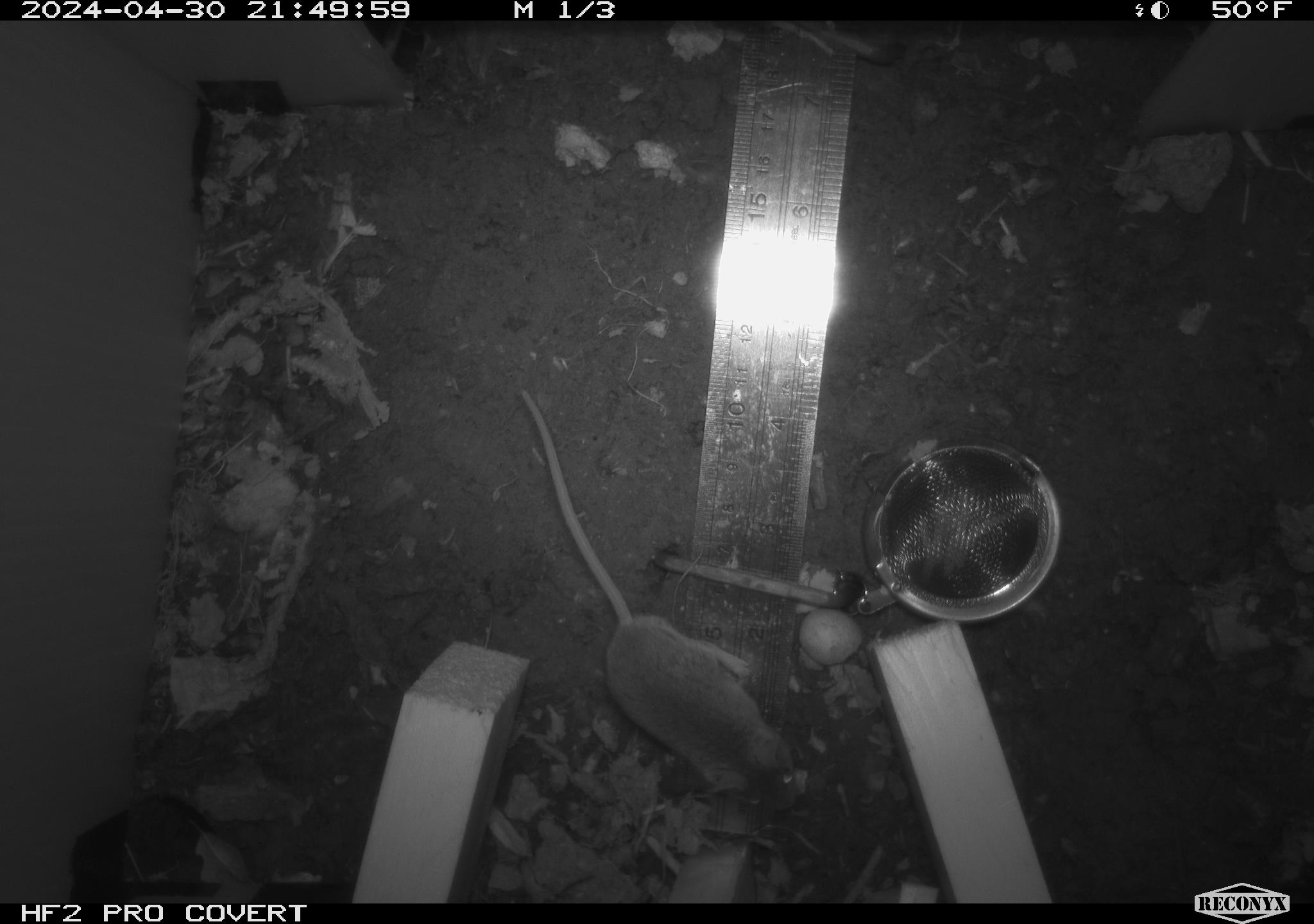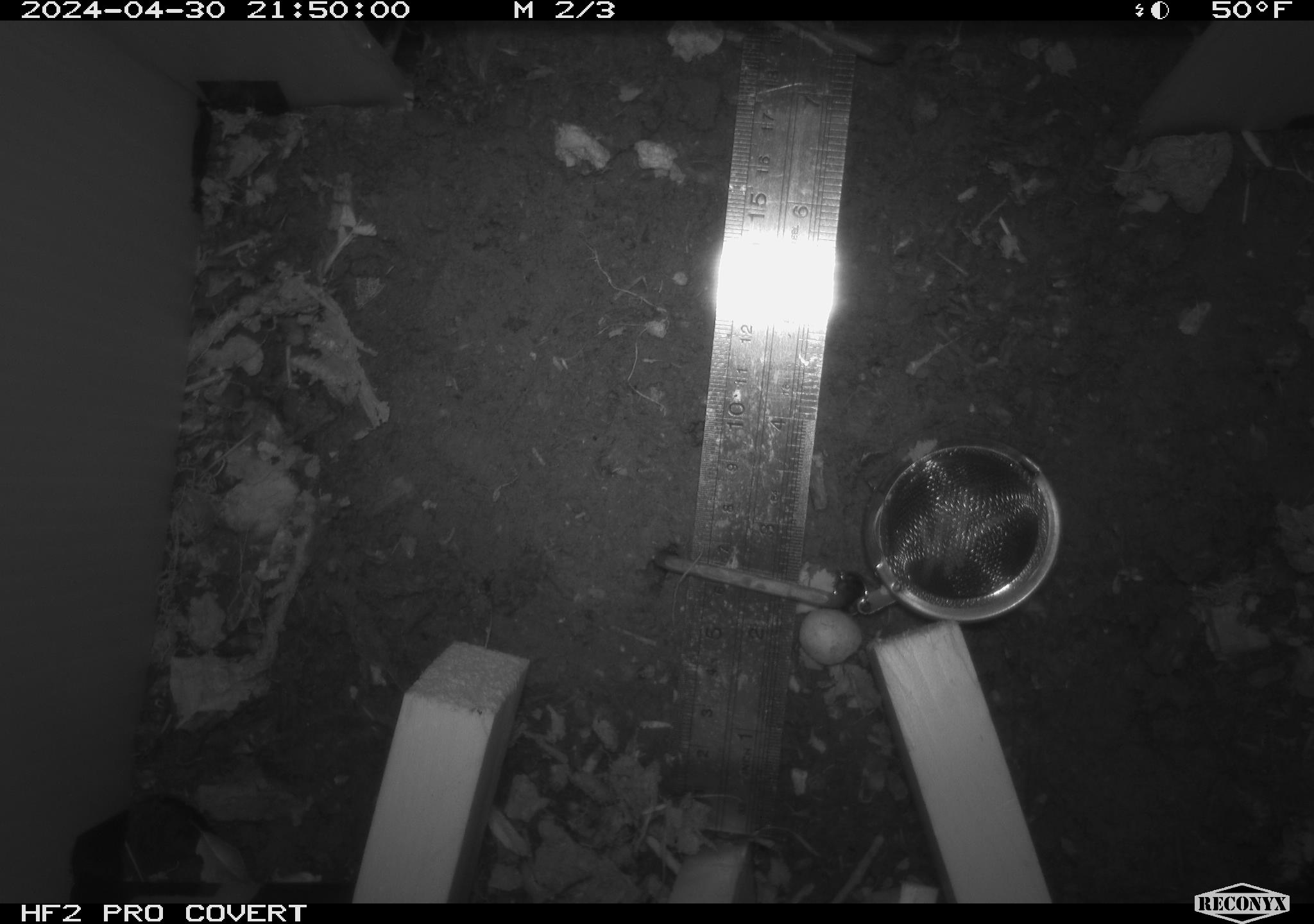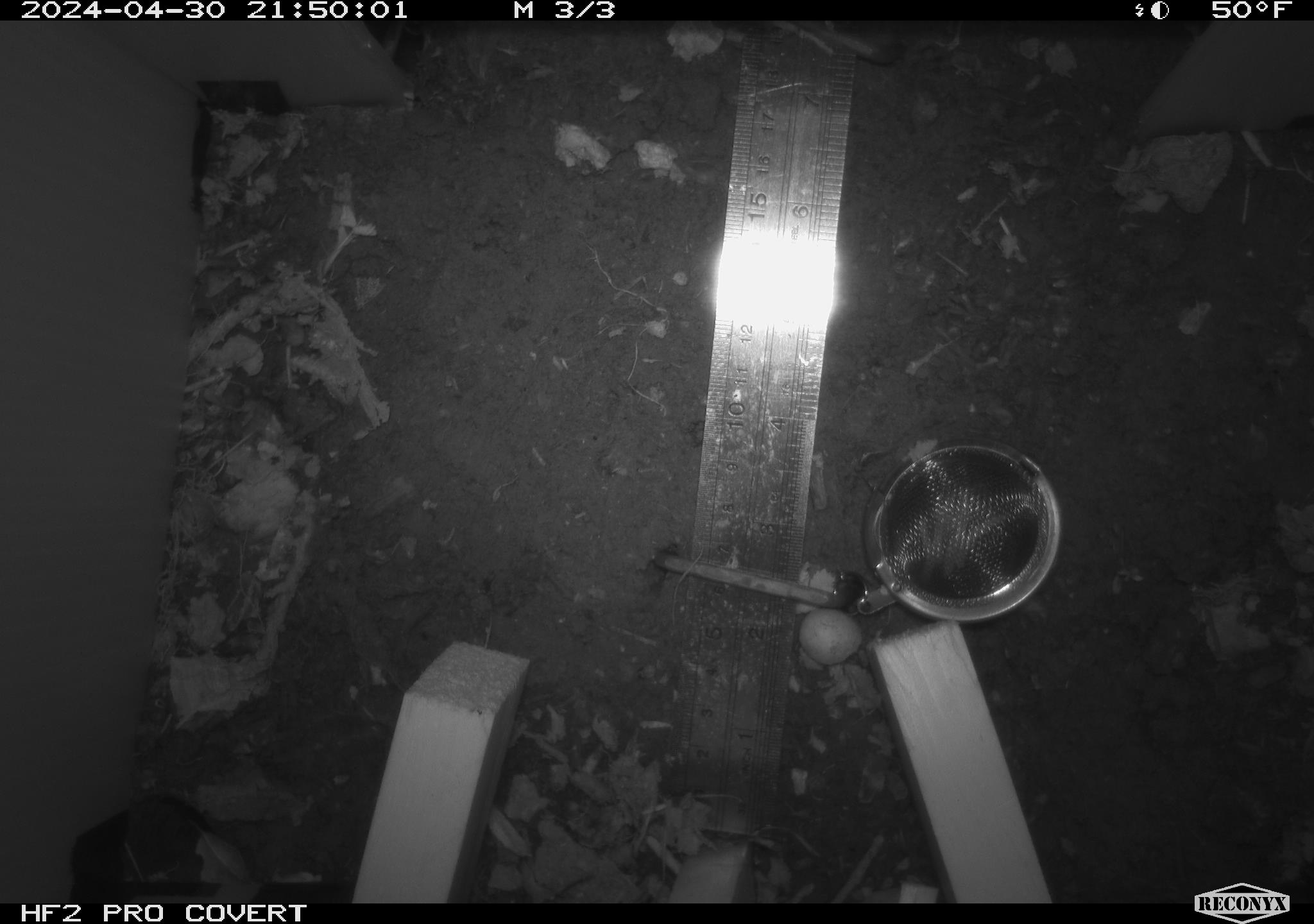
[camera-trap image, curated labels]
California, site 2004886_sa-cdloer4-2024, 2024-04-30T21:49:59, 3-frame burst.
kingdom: Animalia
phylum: Chordata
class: Mammalia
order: Rodentia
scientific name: Rodentia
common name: mouse species